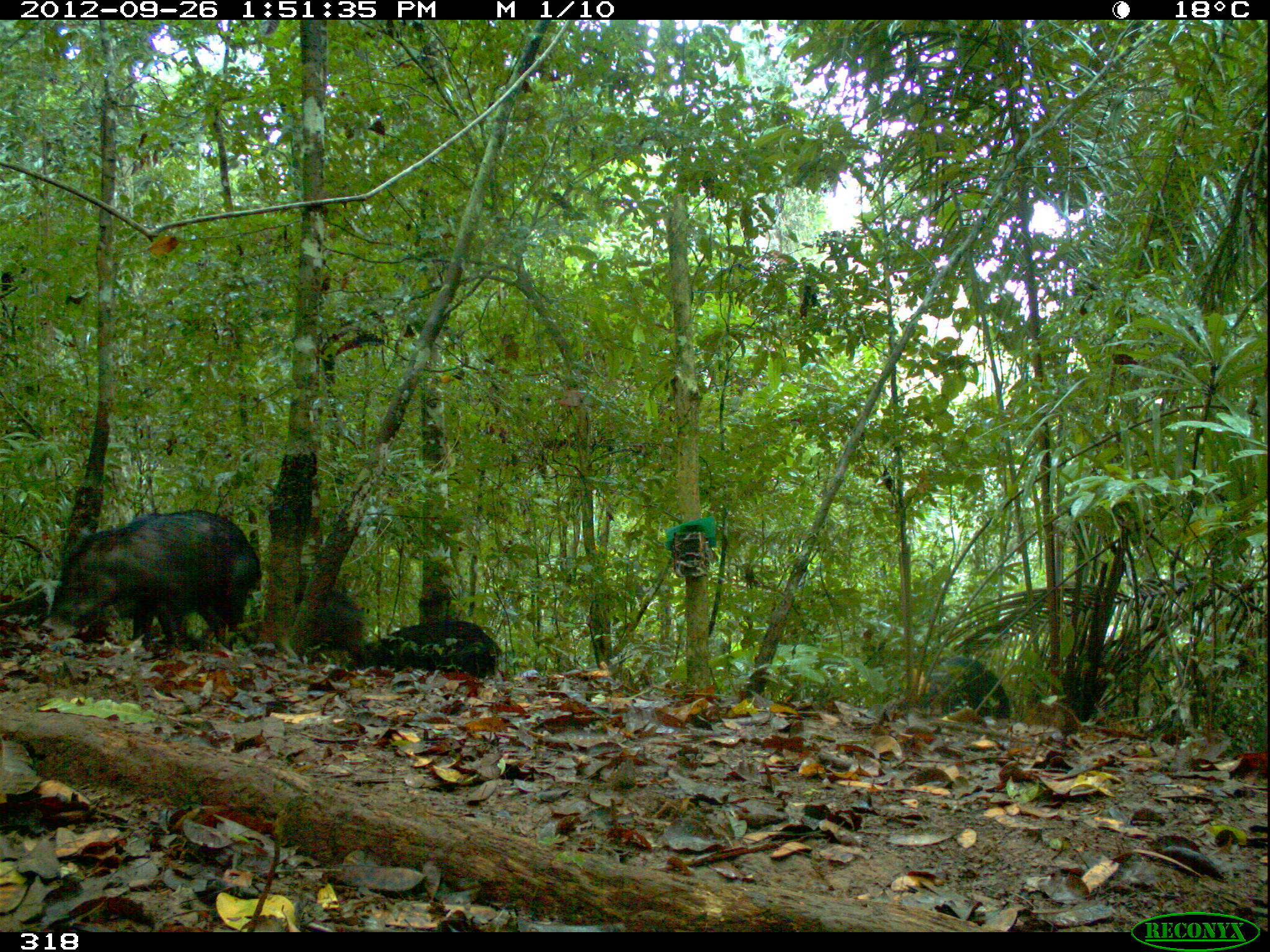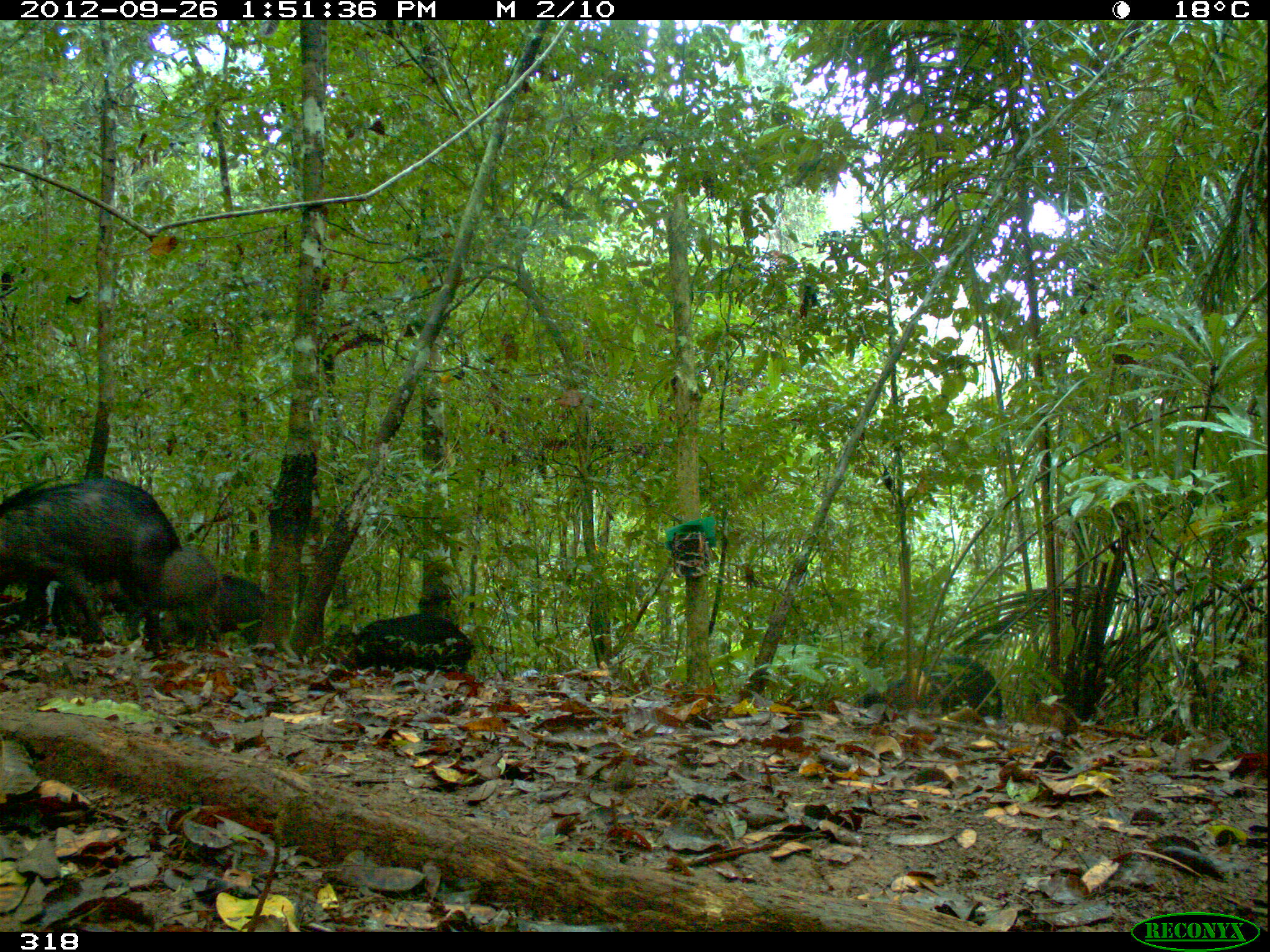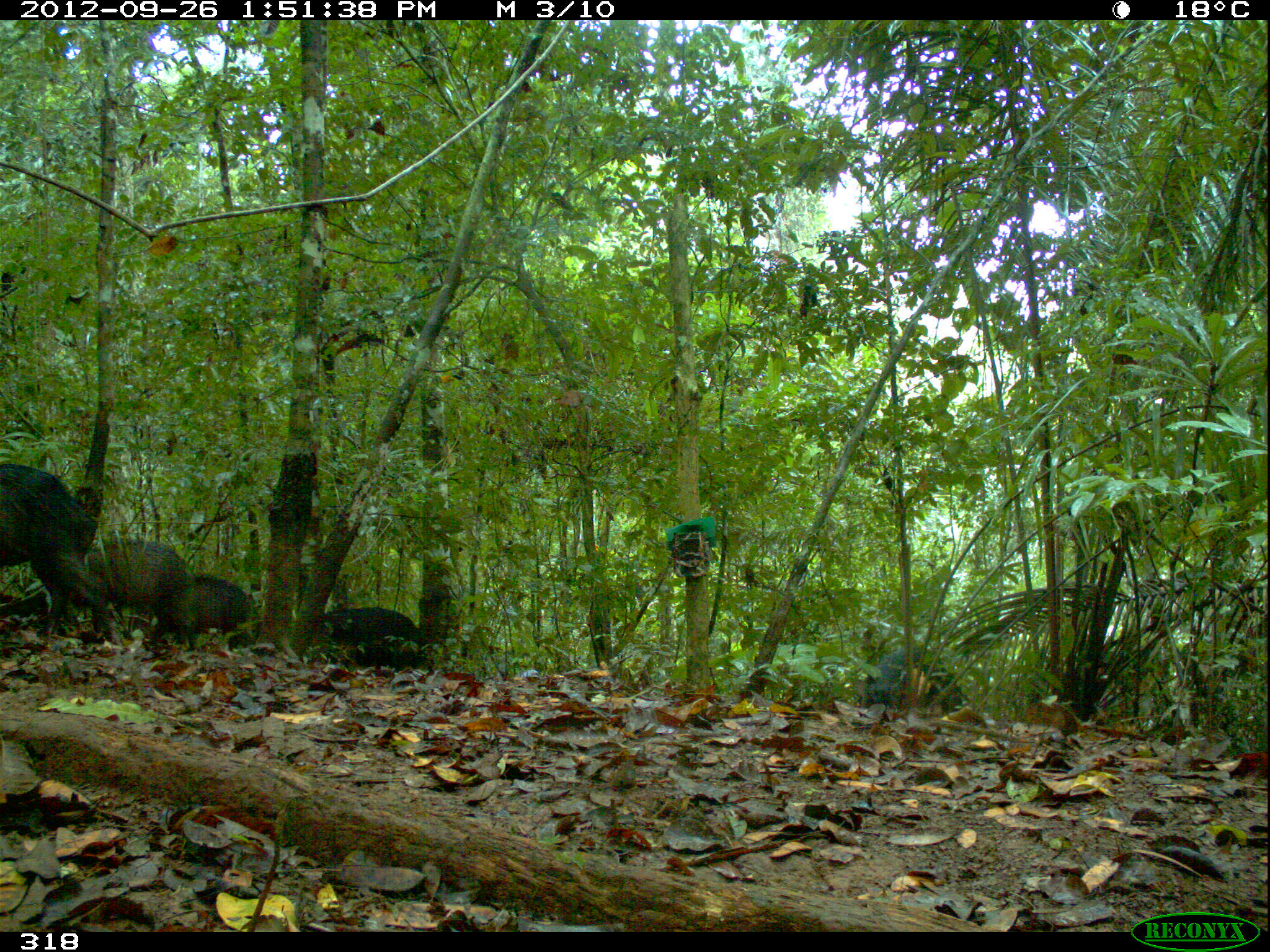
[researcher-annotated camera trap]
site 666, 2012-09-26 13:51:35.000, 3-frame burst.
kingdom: Animalia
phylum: Chordata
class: Mammalia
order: Artiodactyla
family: Tayassuidae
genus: Tayassu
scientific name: Tayassu pecari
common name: white-lipped peccary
Tayassu pecari (white-lipped peccary).